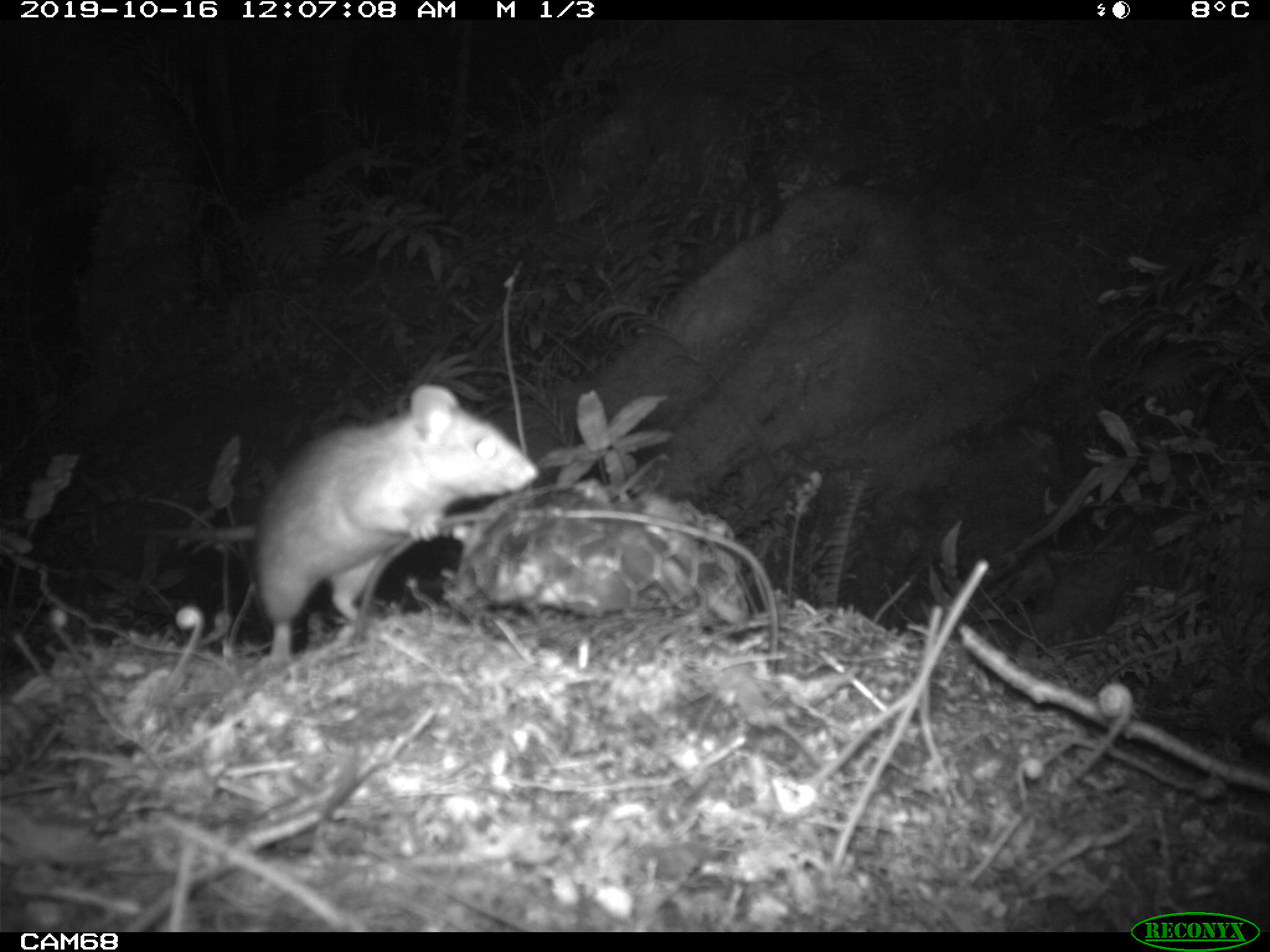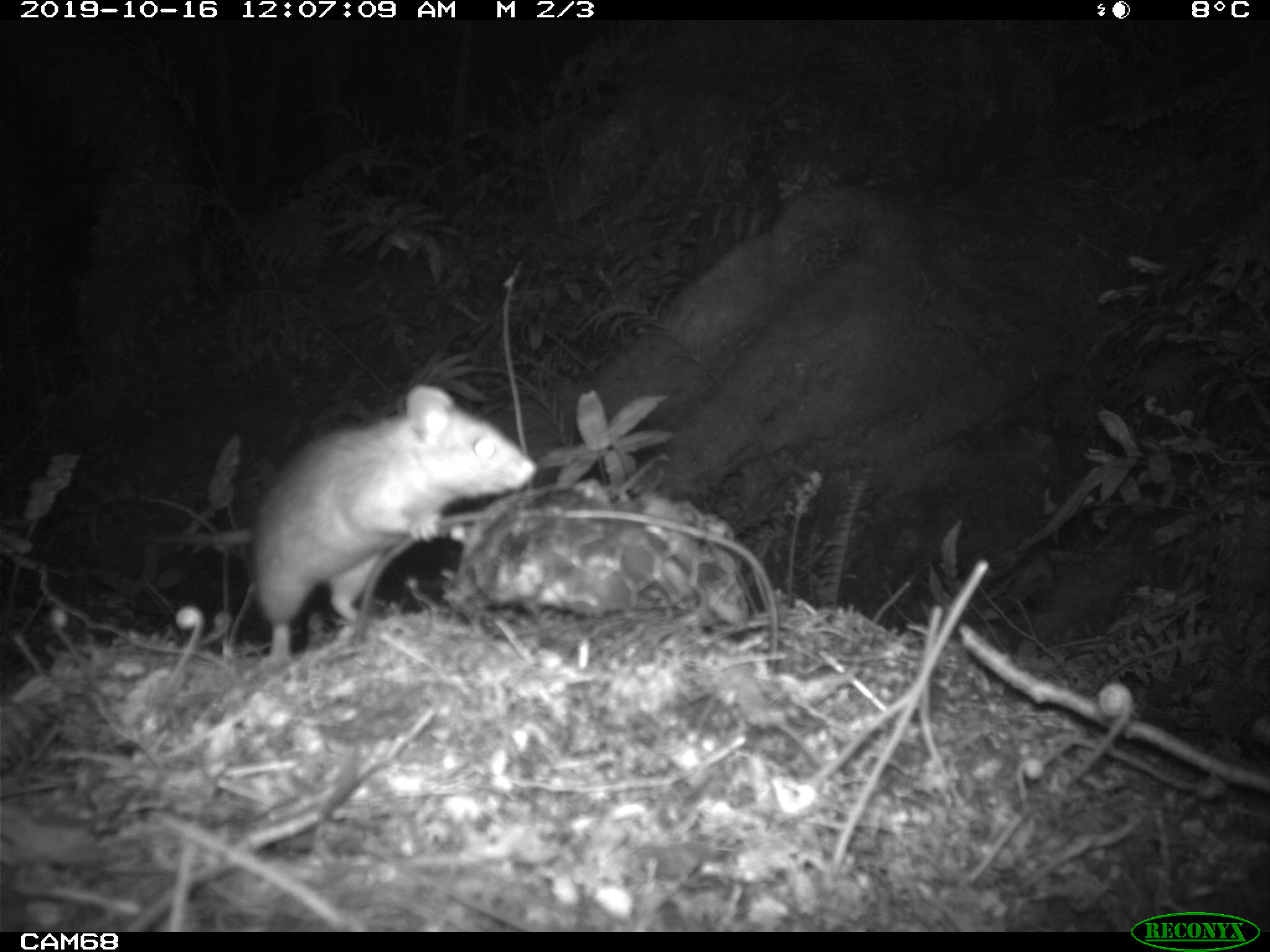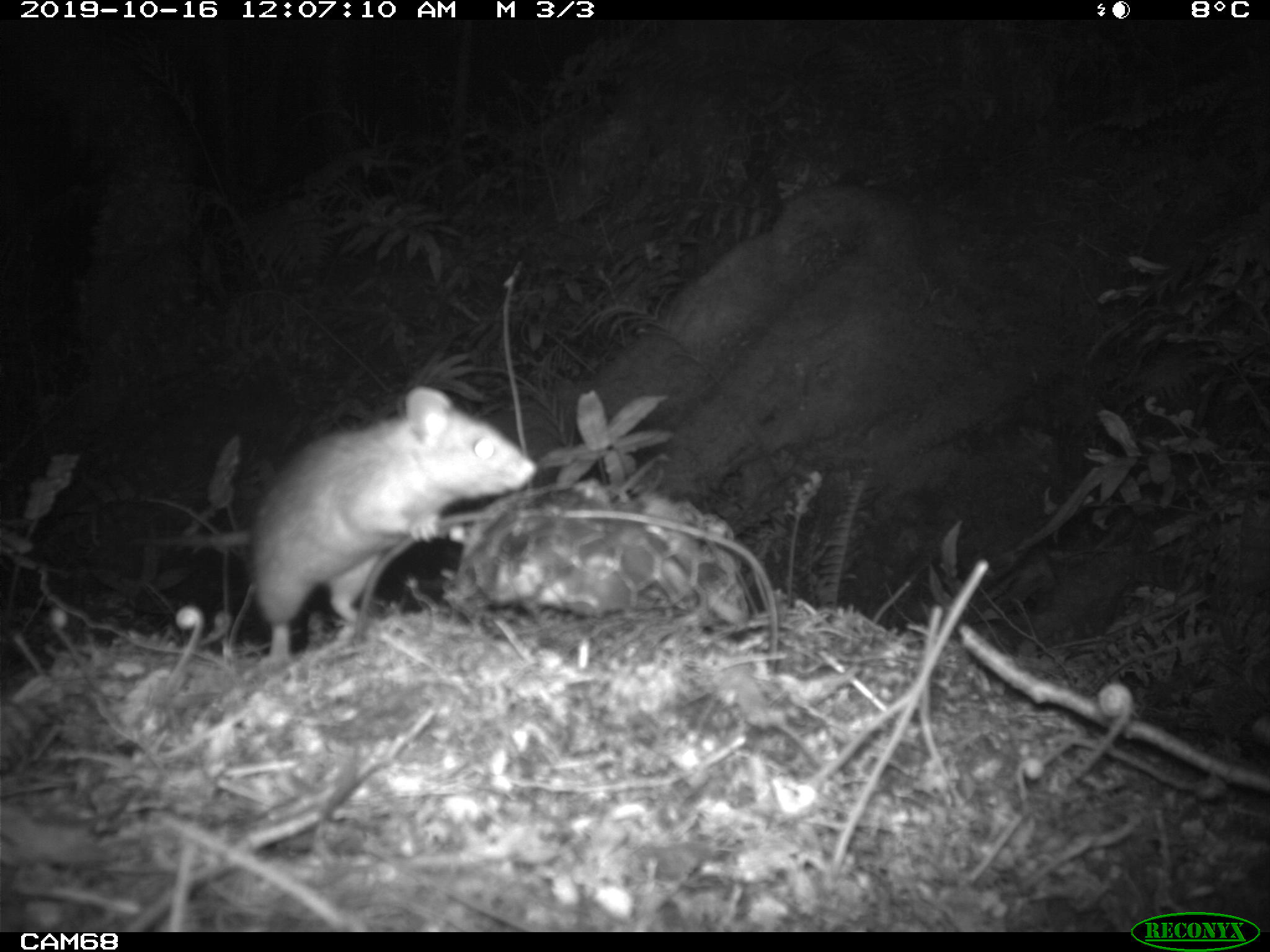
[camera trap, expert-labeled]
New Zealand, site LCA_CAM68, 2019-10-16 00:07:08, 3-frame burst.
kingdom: Animalia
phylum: Chordata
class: Mammalia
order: Rodentia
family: Muridae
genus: Rattus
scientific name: Rattus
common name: rat